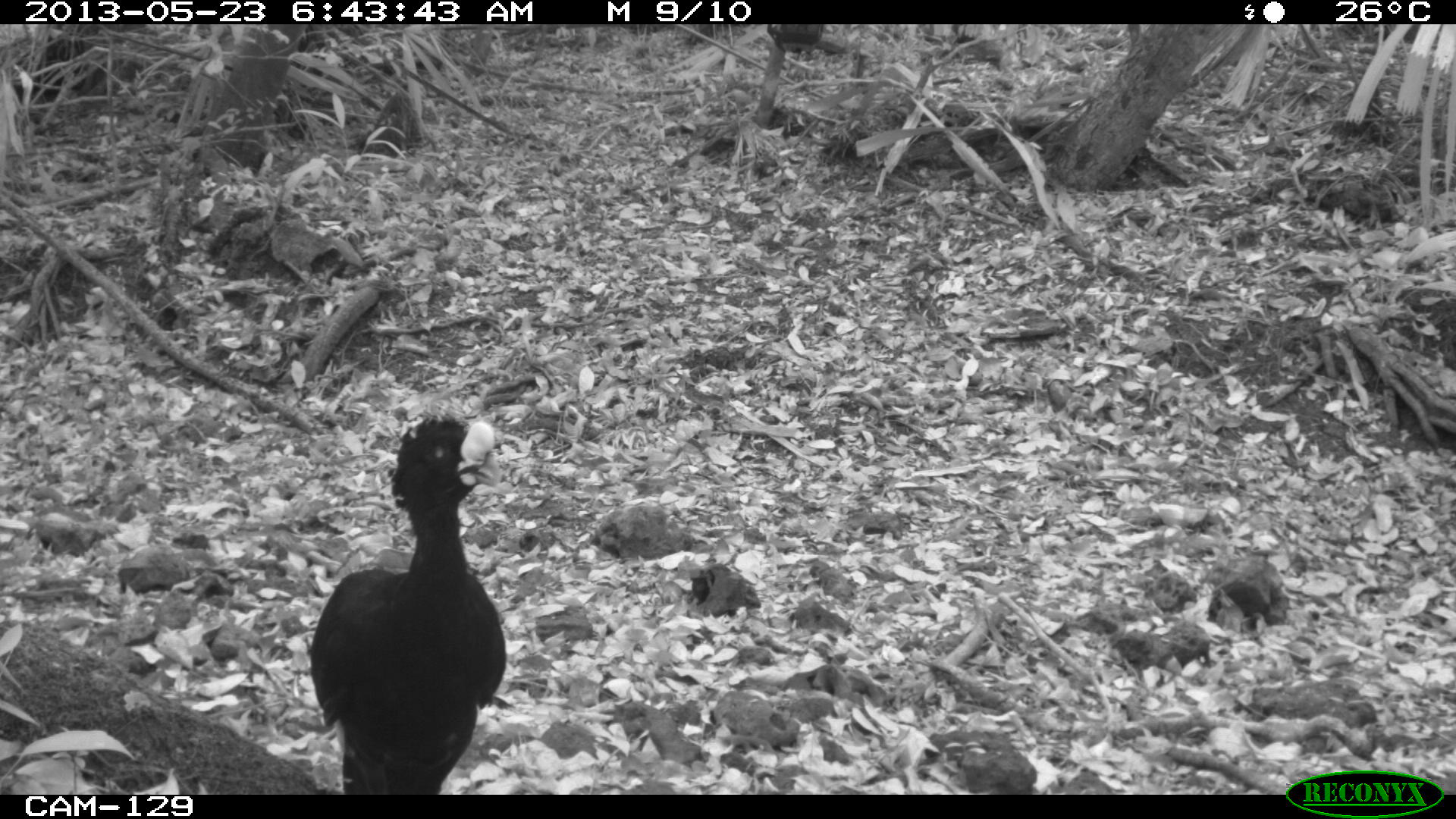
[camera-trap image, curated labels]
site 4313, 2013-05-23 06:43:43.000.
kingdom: Animalia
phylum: Chordata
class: Aves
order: Galliformes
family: Cracidae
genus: Crax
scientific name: Crax rubra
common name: great curassow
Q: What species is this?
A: Crax rubra (great curassow).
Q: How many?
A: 1.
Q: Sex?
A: Male.